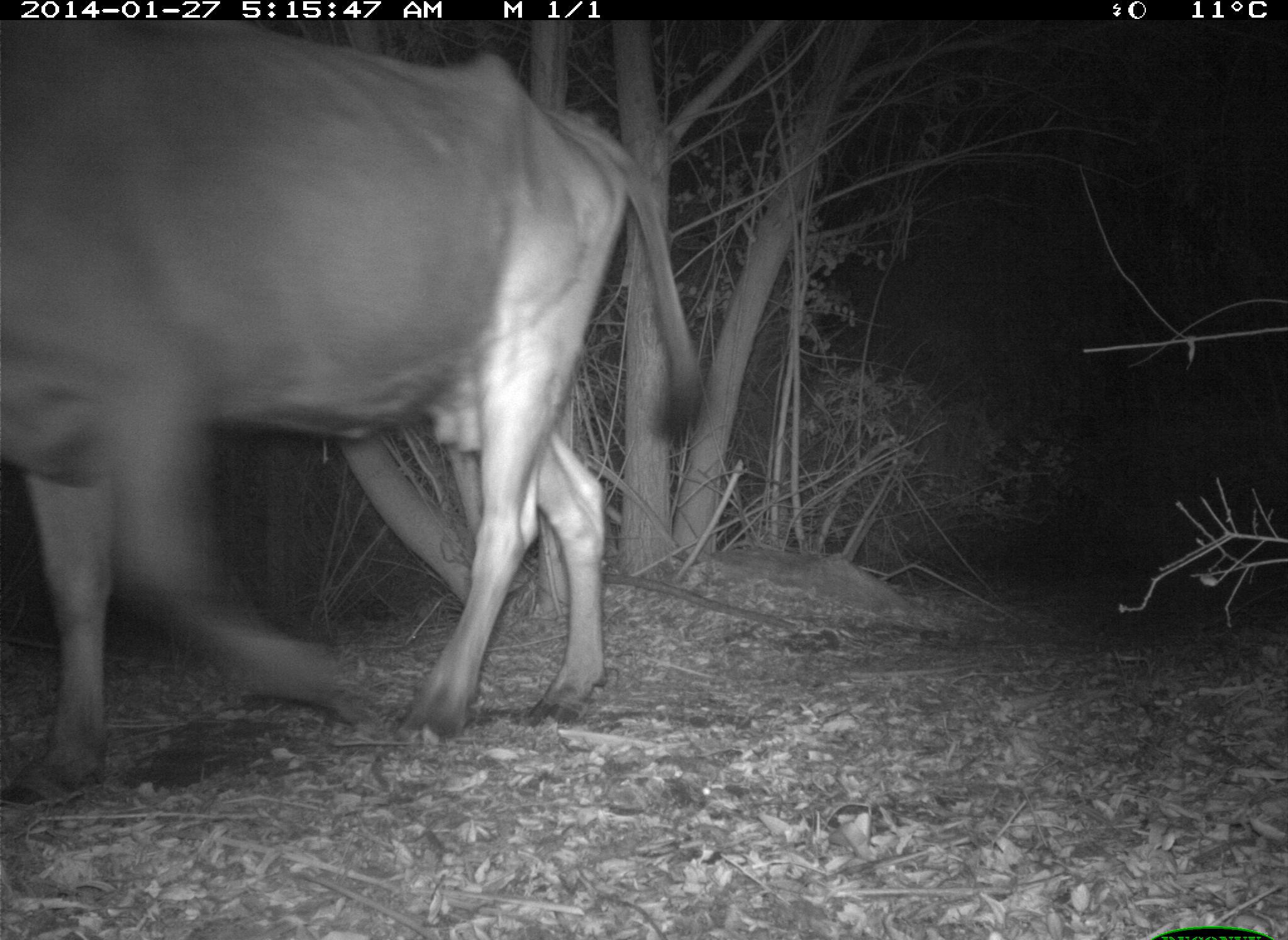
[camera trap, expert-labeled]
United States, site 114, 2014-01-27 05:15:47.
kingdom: Animalia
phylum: Chordata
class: Mammalia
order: Artiodactyla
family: Bovidae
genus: Bos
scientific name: Bos taurus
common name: cow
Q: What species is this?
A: Cow (Bos taurus).